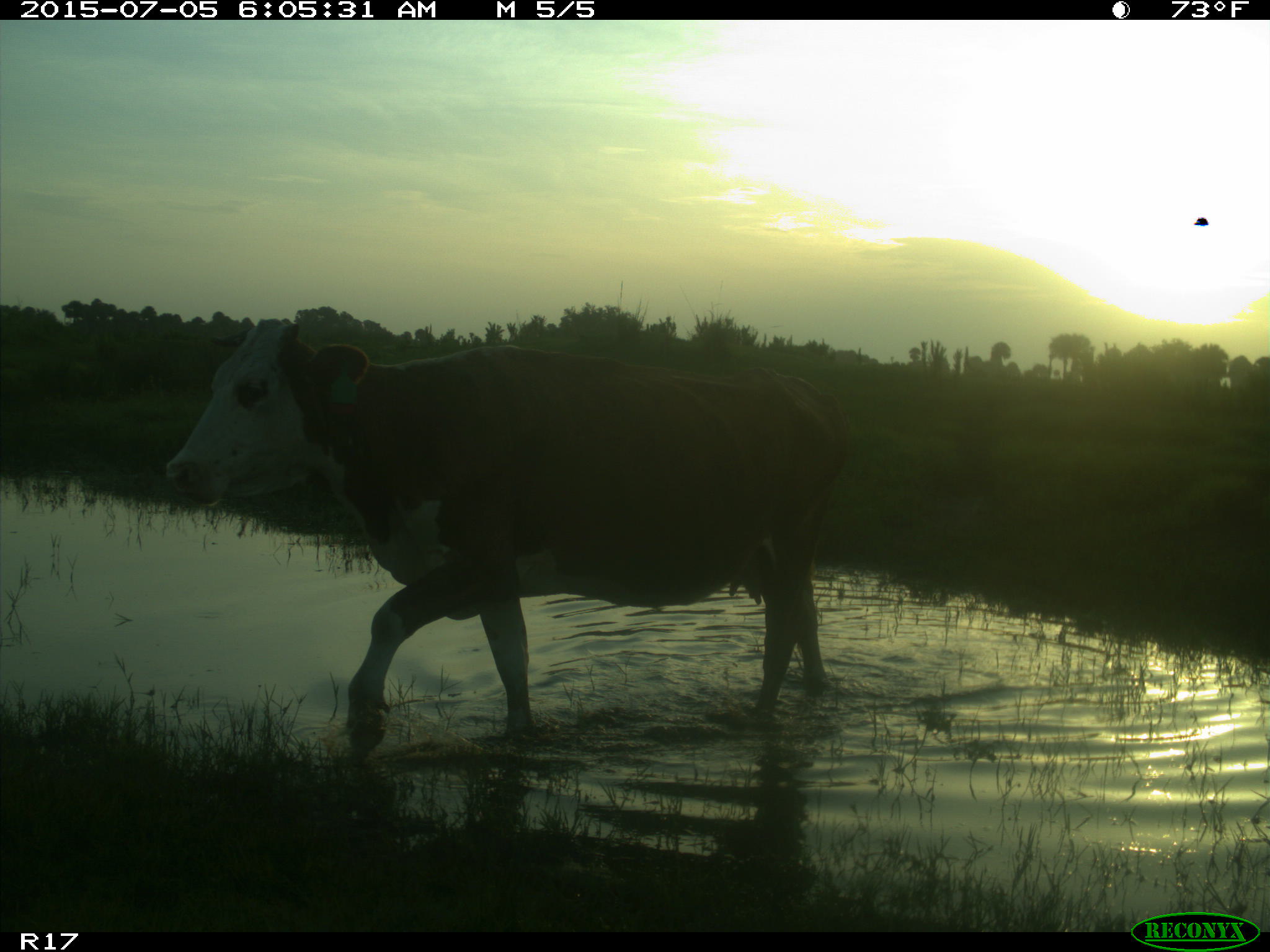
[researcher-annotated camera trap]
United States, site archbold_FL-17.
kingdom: Animalia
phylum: Chordata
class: Mammalia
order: Artiodactyla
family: Bovidae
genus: Bos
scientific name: Bos taurus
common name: domestic cow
Bos taurus (domestic cow).